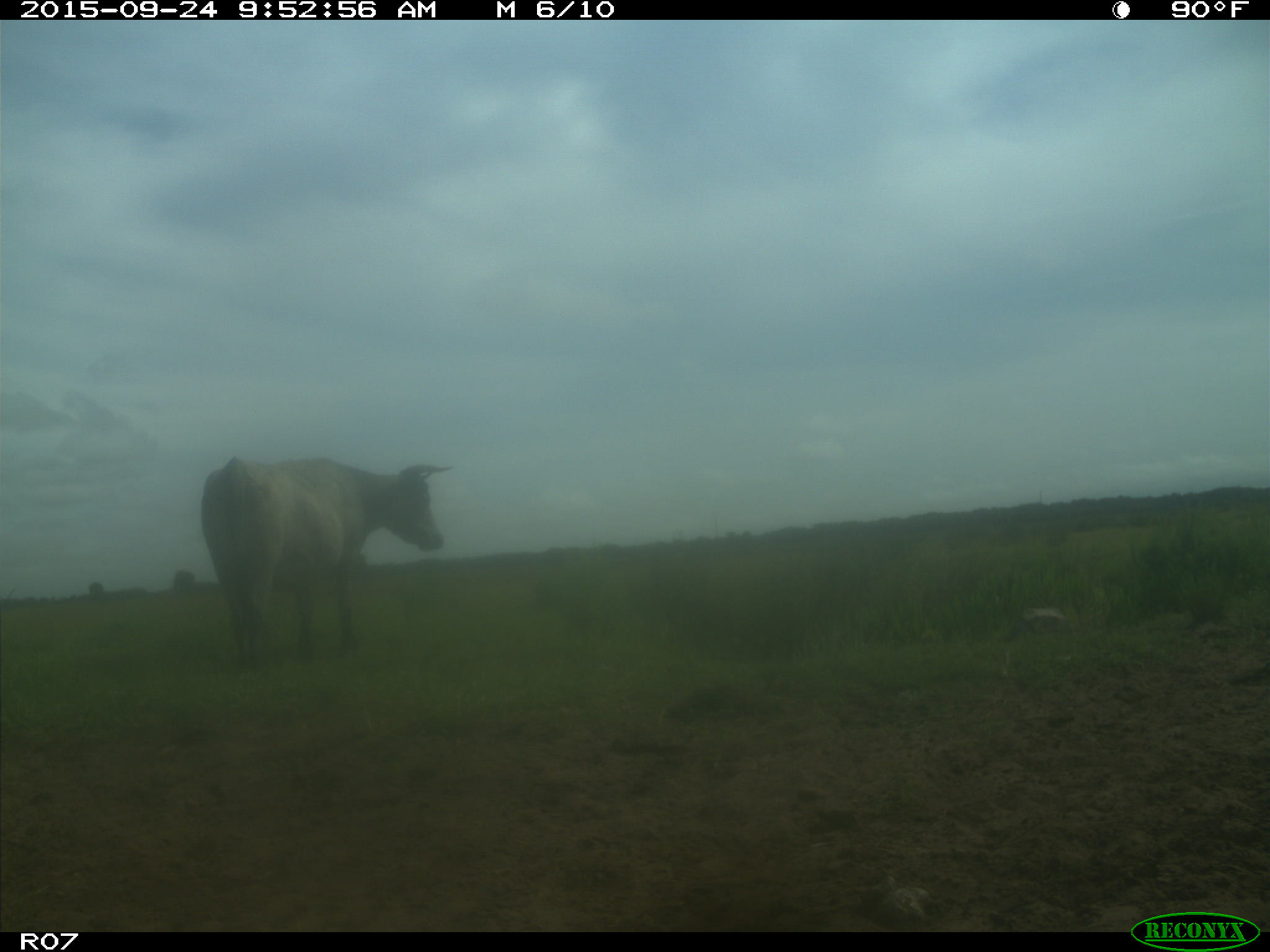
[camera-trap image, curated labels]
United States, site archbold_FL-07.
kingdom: Animalia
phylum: Chordata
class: Mammalia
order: Artiodactyla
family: Bovidae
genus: Bos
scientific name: Bos taurus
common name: domestic cow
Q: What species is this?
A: Bos taurus (domestic cow).